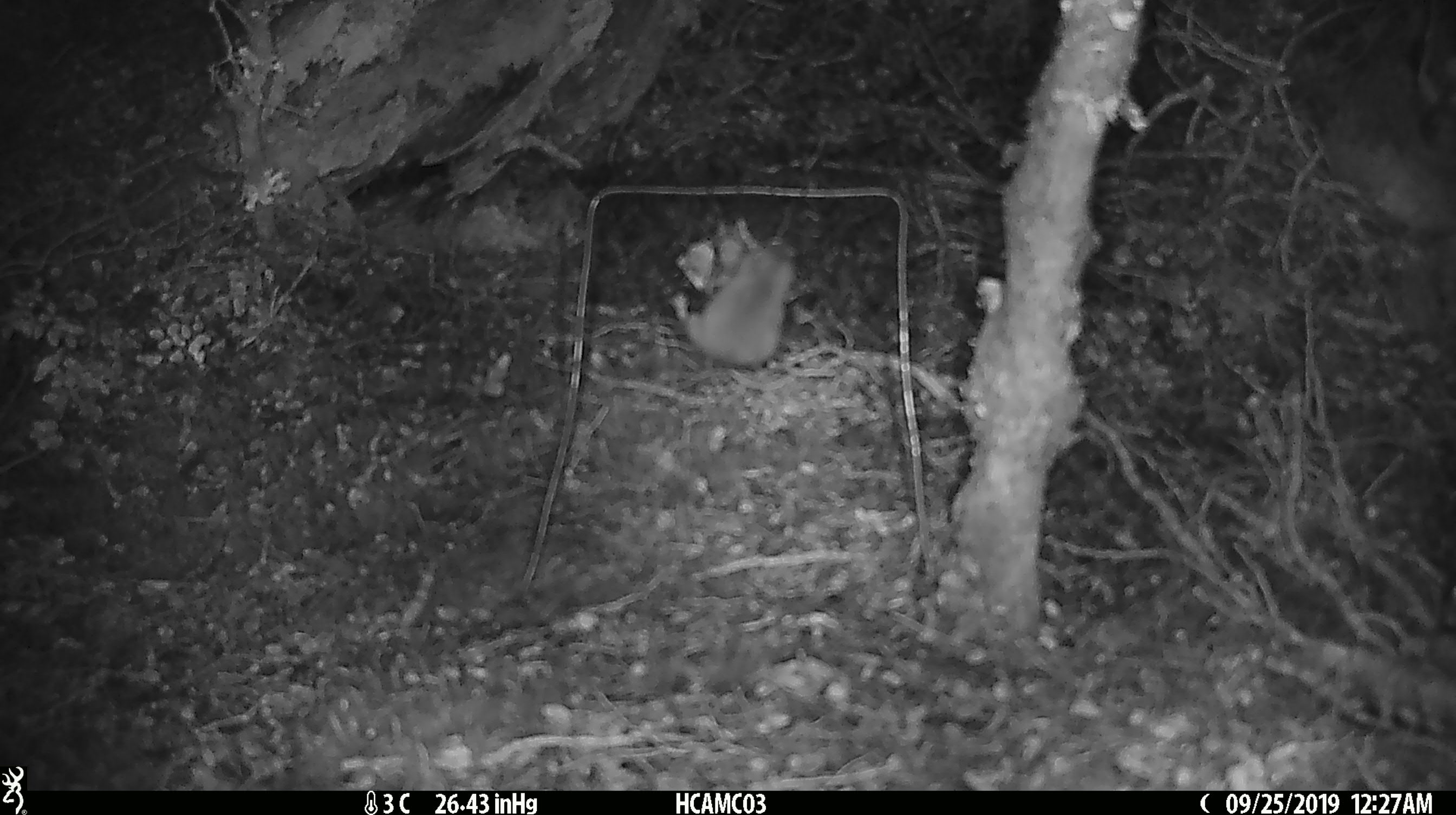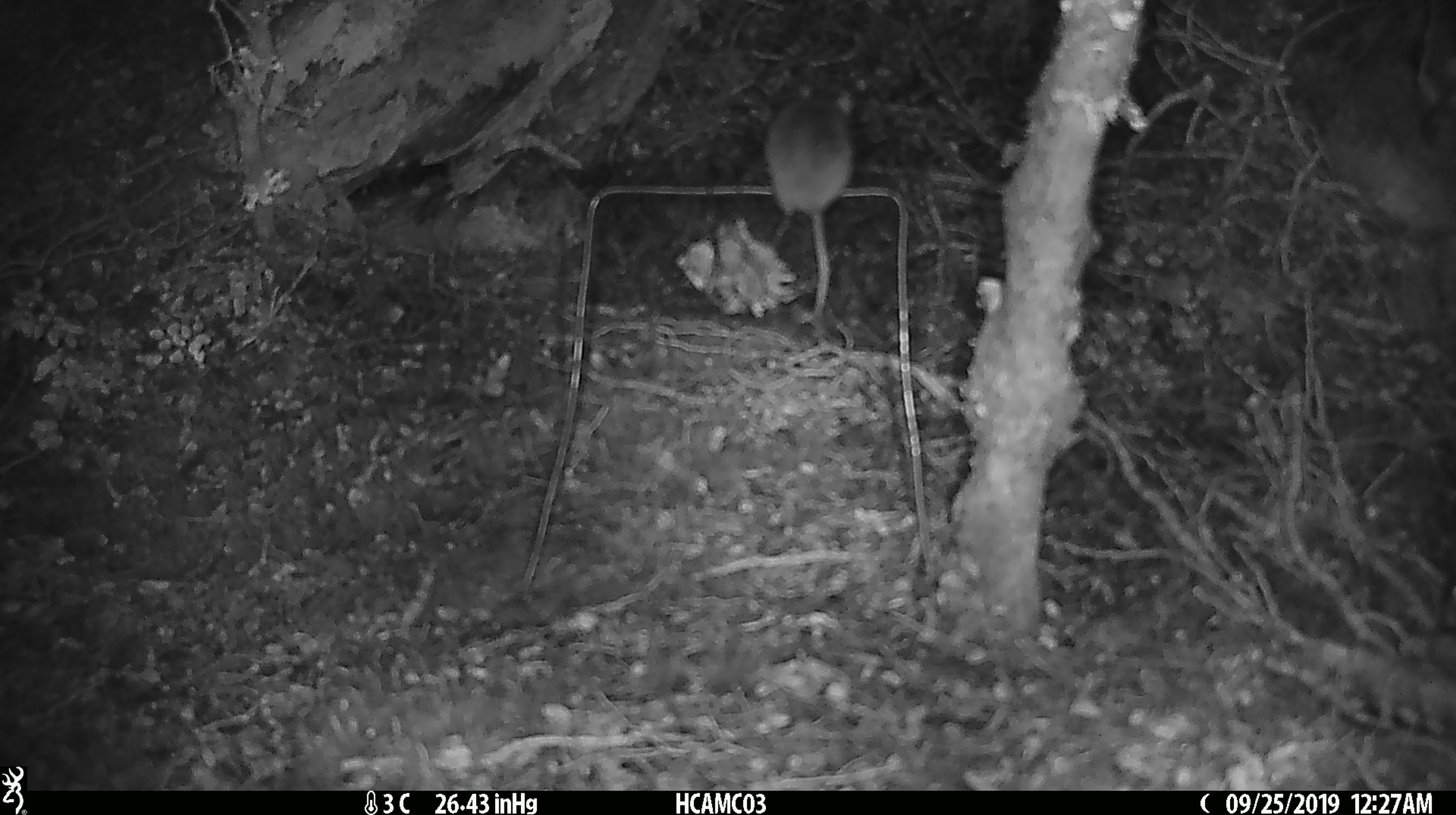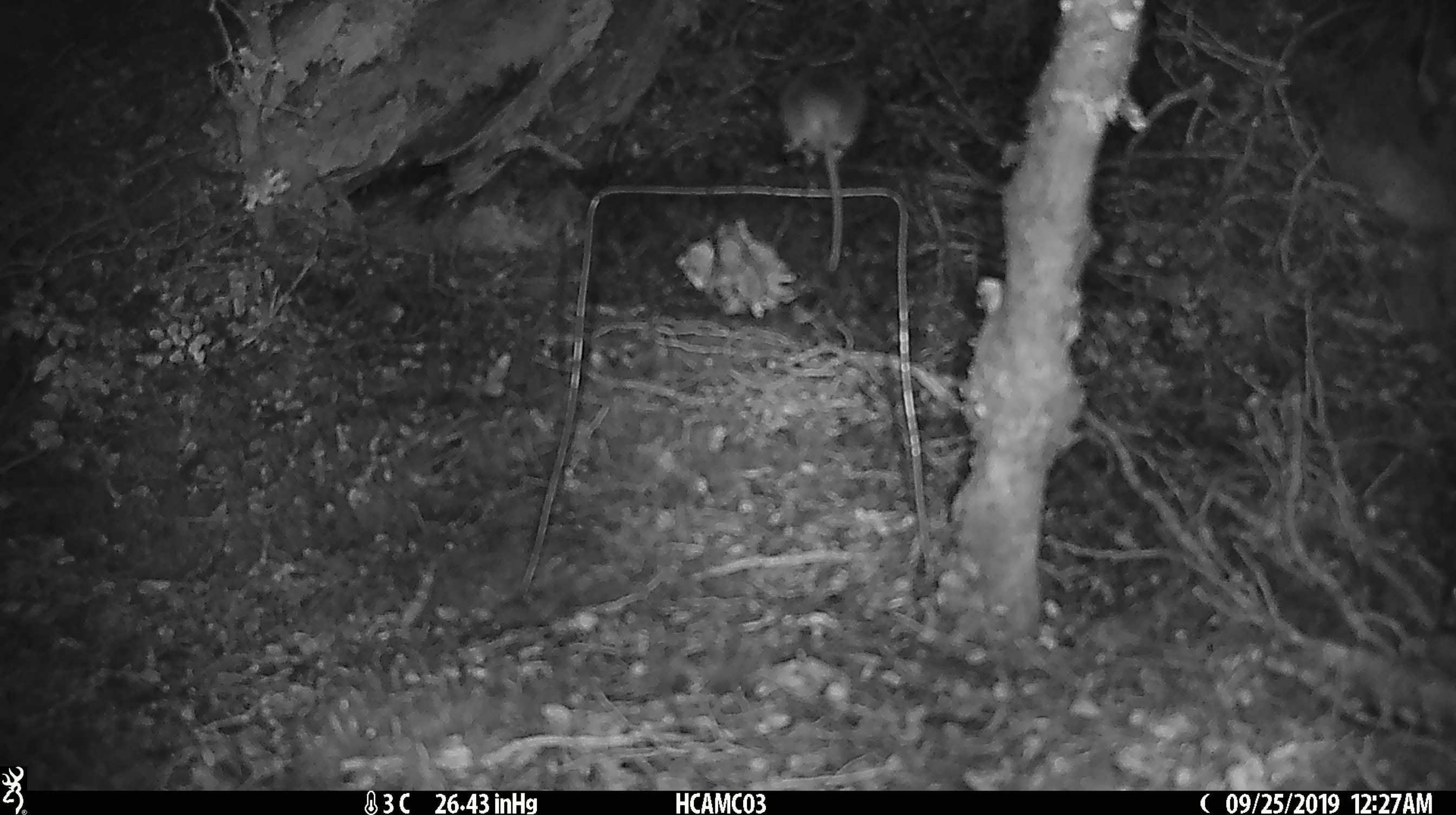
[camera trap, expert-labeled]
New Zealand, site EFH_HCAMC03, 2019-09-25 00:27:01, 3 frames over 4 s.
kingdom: Animalia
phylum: Chordata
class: Mammalia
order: Rodentia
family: Muridae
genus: Mus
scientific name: Mus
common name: mouse